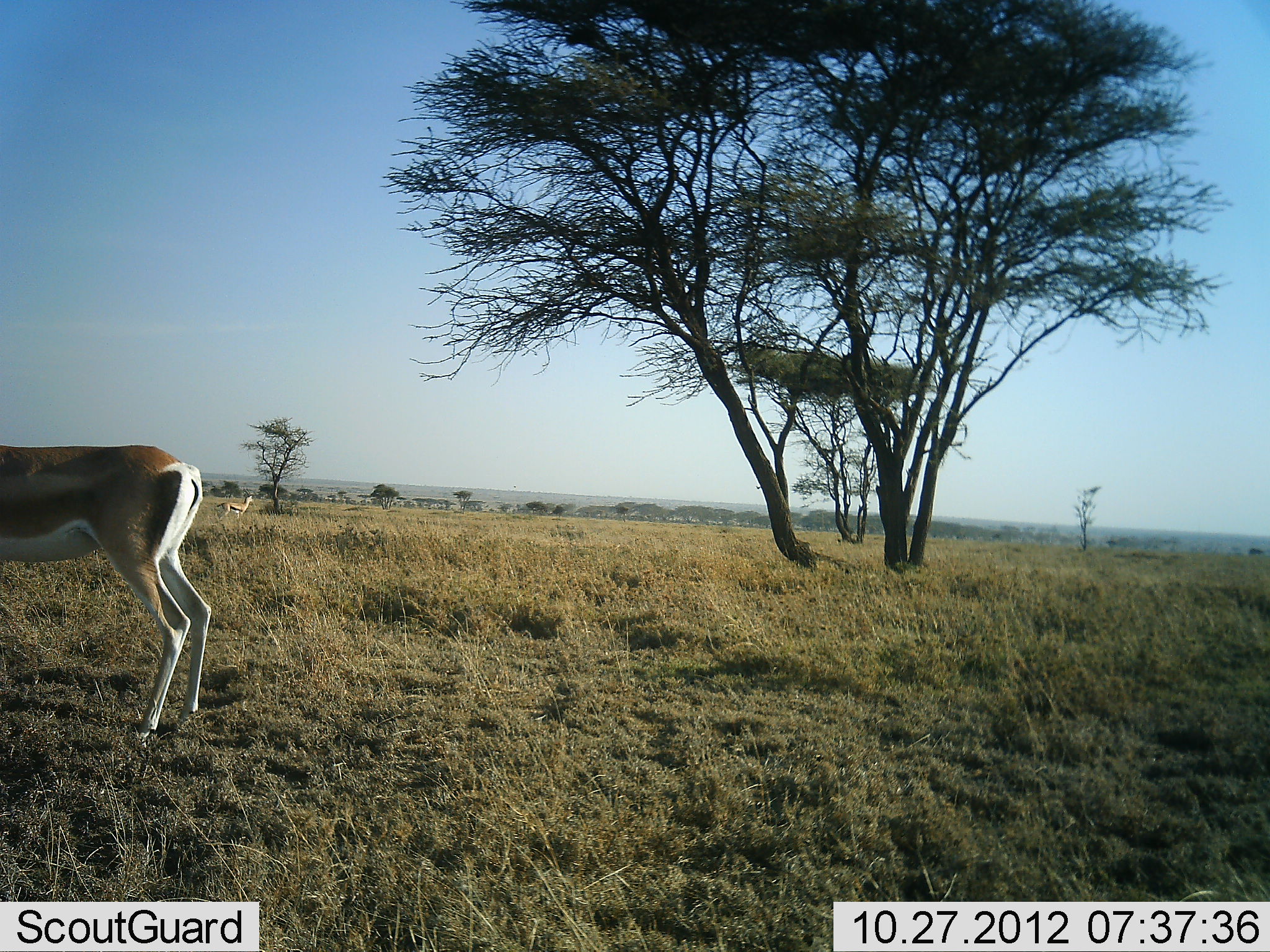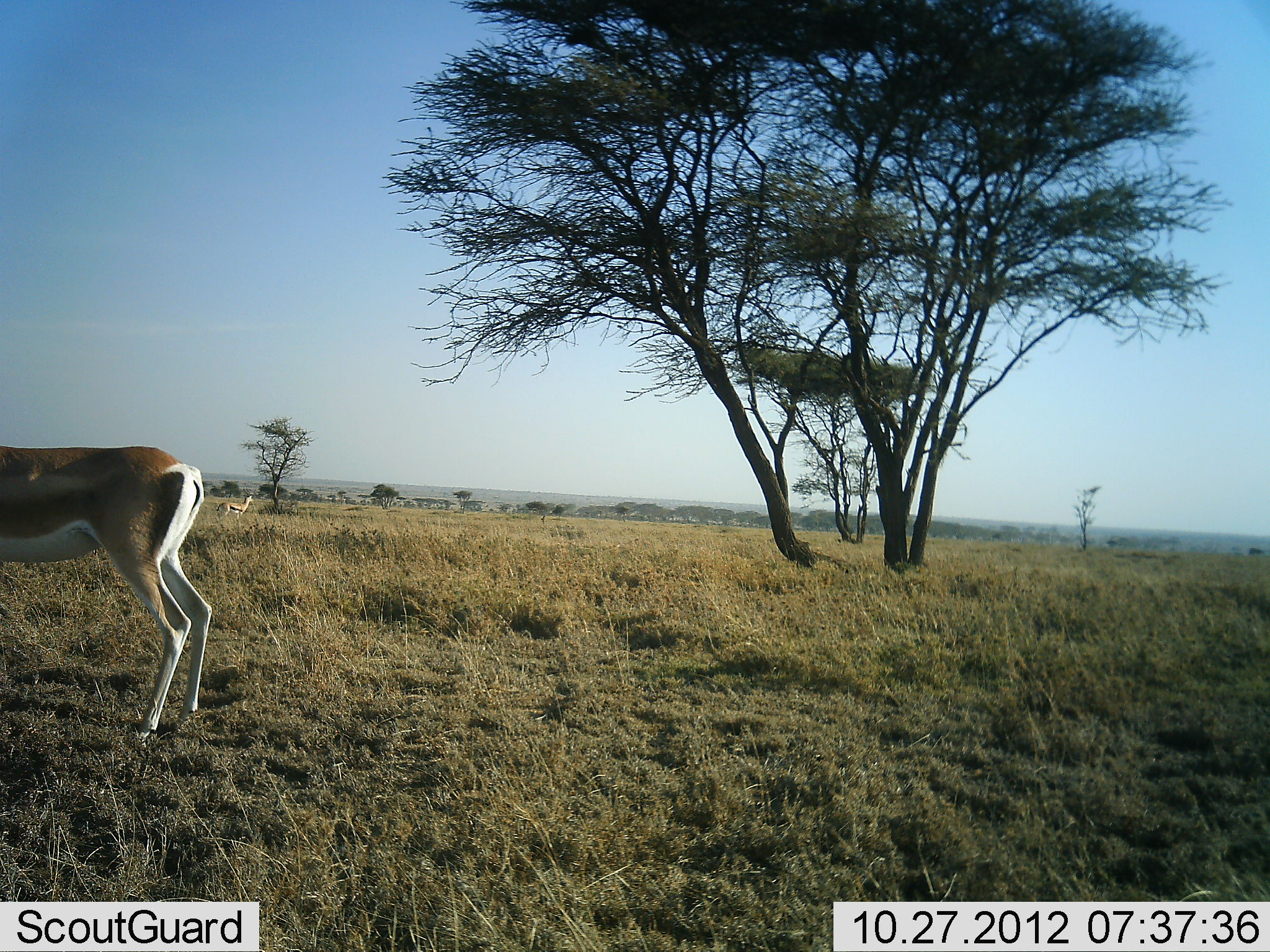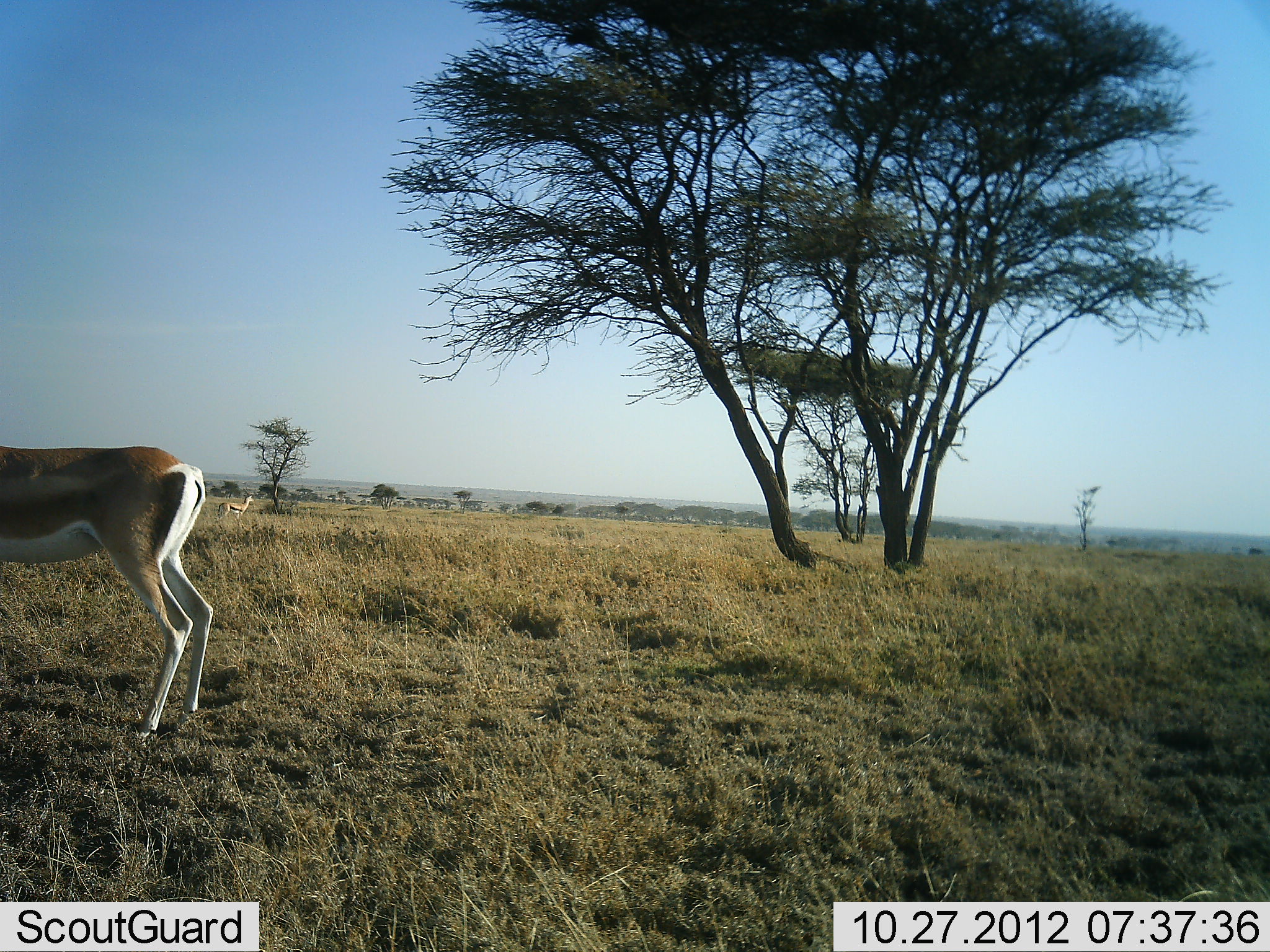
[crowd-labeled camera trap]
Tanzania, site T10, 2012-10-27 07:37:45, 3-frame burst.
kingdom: Animalia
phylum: Chordata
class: Mammalia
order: Artiodactyla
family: Bovidae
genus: Nanger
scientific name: Nanger granti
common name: grant's gazelle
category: gazellegrants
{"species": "gazellegrants (grant's gazelle) (Nanger granti)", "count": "1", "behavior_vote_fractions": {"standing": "100%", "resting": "0%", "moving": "0%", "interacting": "0%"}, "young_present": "0%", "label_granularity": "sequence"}